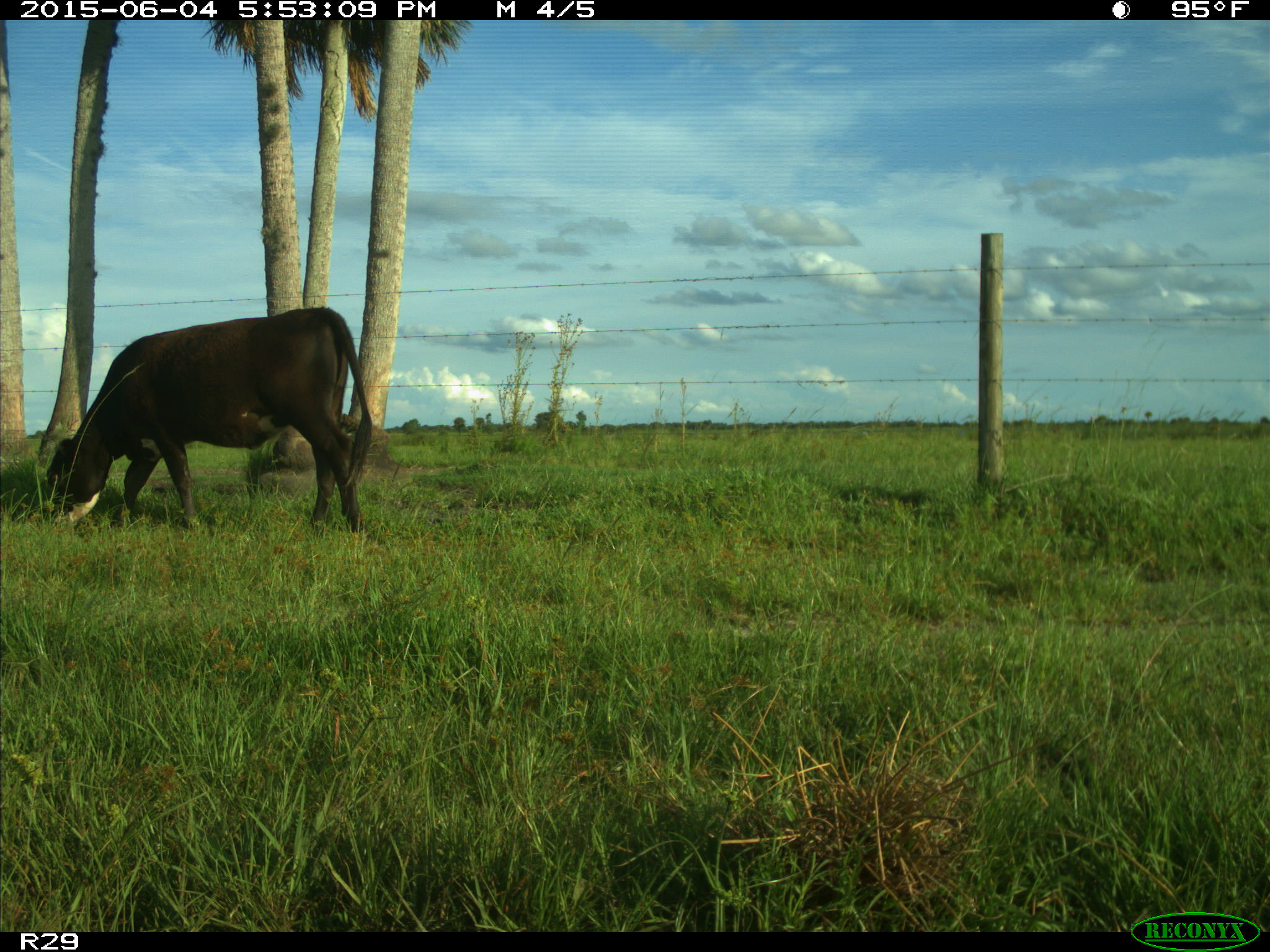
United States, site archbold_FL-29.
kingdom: Animalia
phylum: Chordata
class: Mammalia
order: Artiodactyla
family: Bovidae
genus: Bos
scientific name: Bos taurus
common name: domestic cow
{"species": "Bos taurus (domestic cow)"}